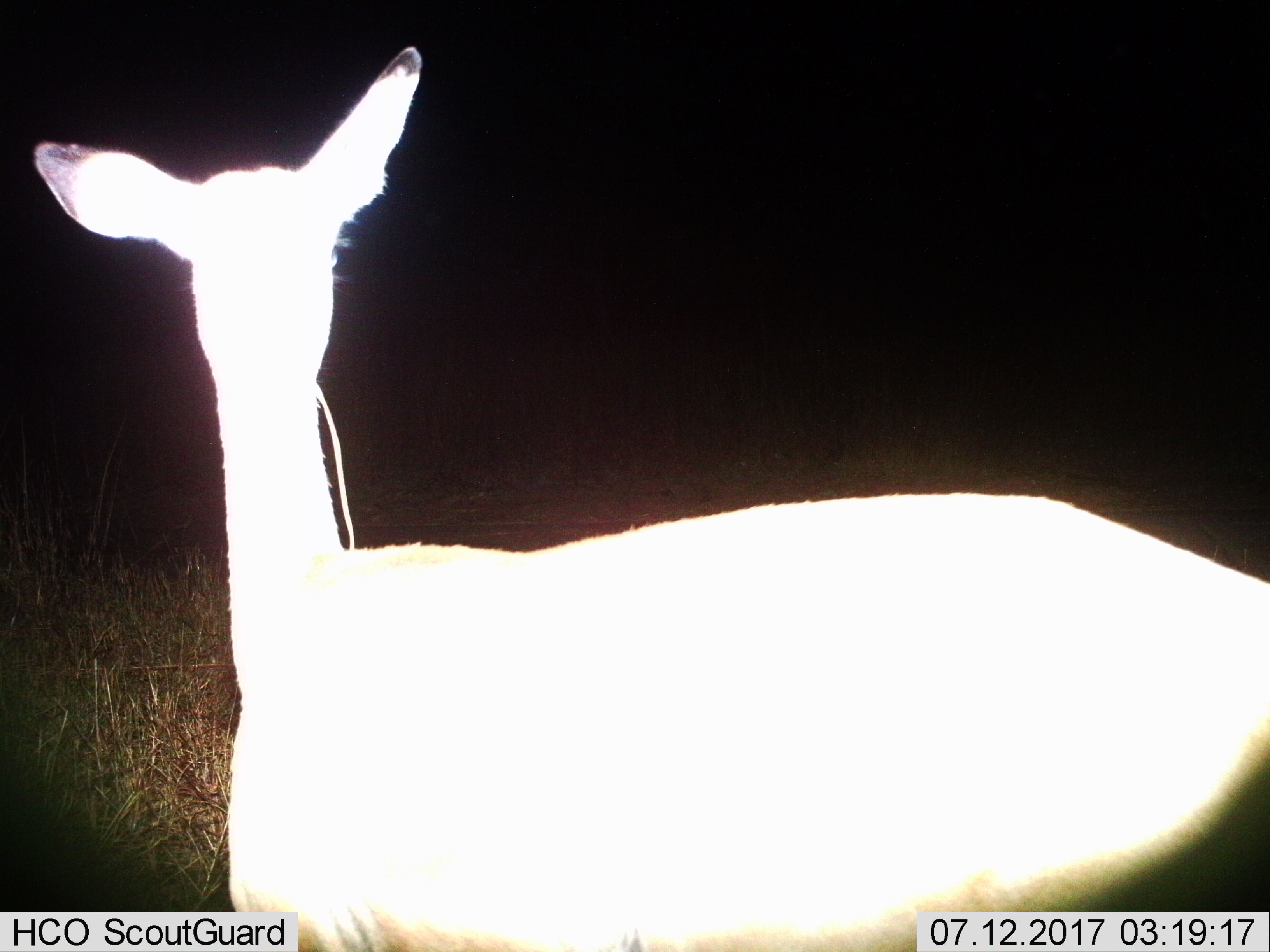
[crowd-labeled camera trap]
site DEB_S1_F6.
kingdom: Animalia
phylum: Chordata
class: Mammalia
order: Artiodactyla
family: Bovidae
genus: Aepyceros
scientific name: Aepyceros melampus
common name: impala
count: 1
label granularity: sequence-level